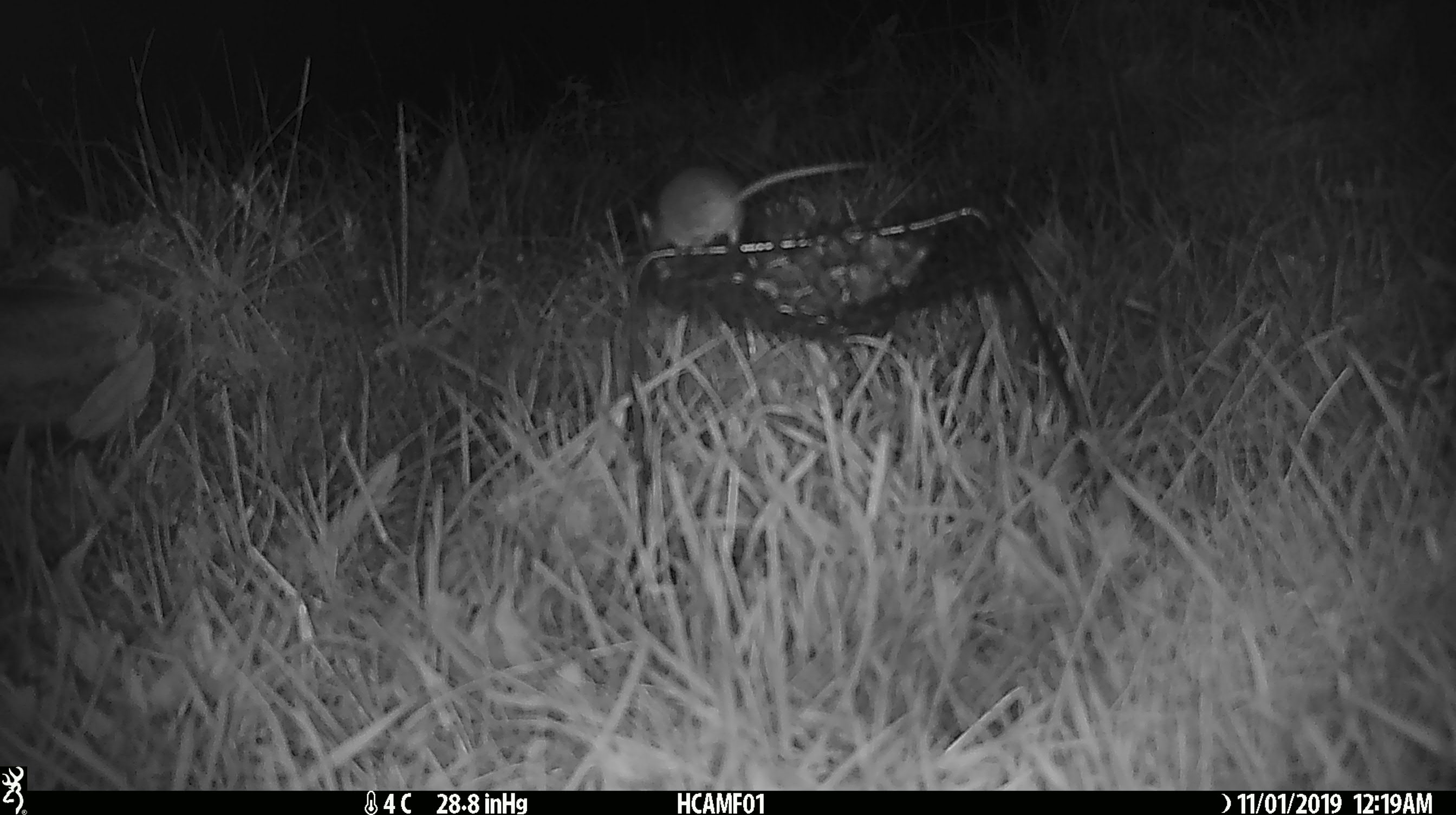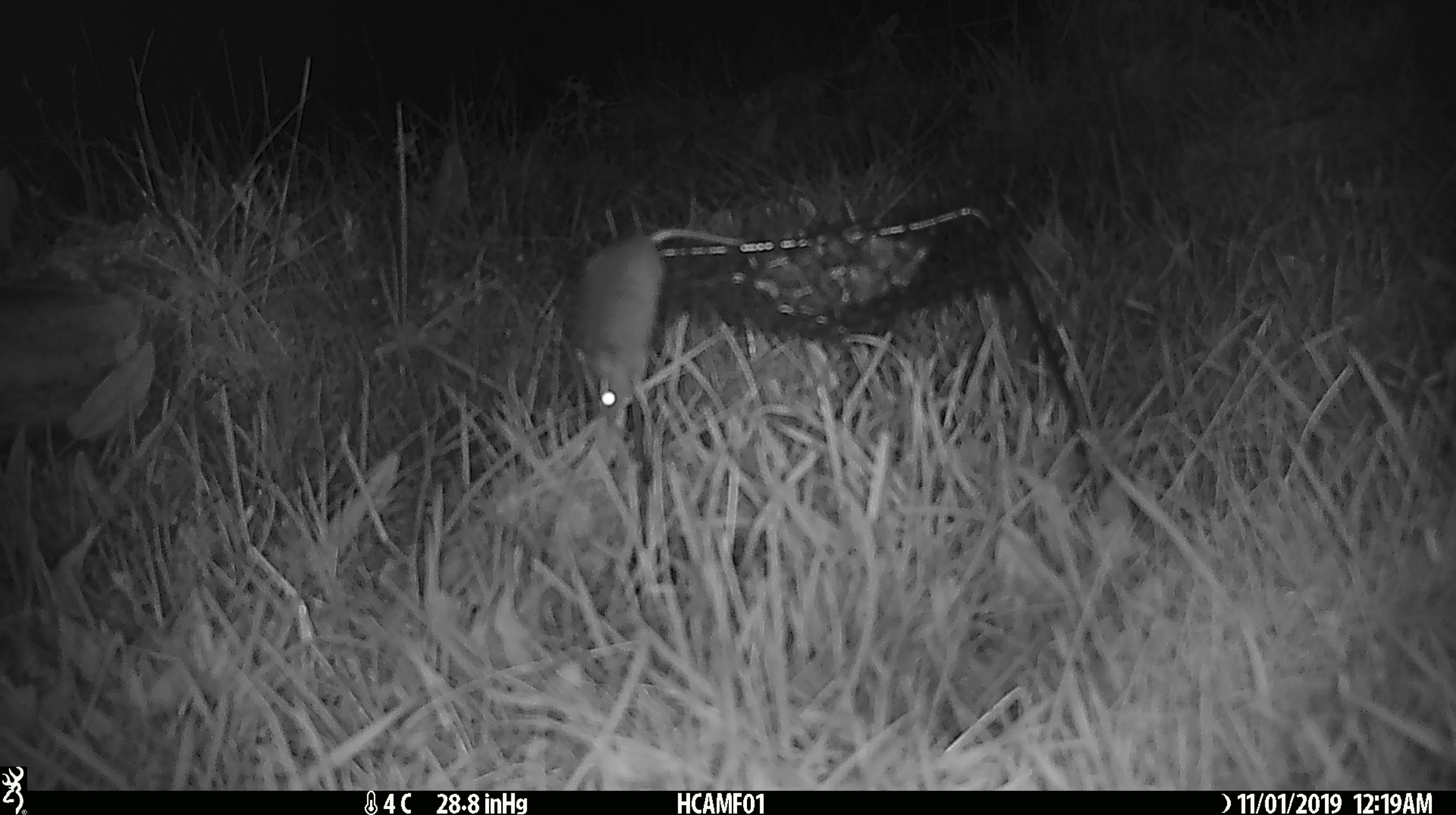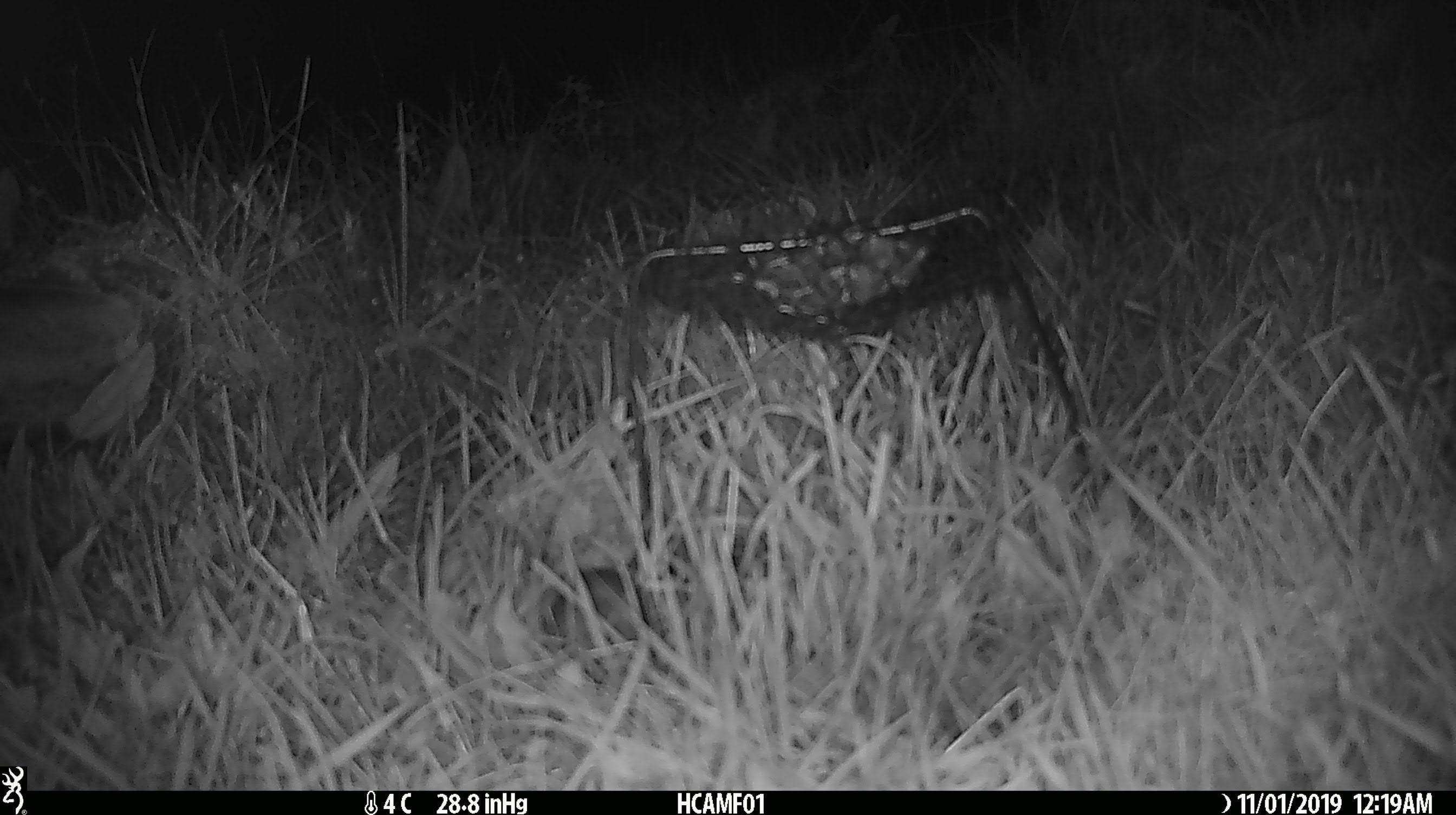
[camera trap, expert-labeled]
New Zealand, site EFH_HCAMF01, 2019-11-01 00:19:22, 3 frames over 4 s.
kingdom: Animalia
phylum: Chordata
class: Mammalia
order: Rodentia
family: Muridae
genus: Mus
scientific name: Mus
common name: mouse